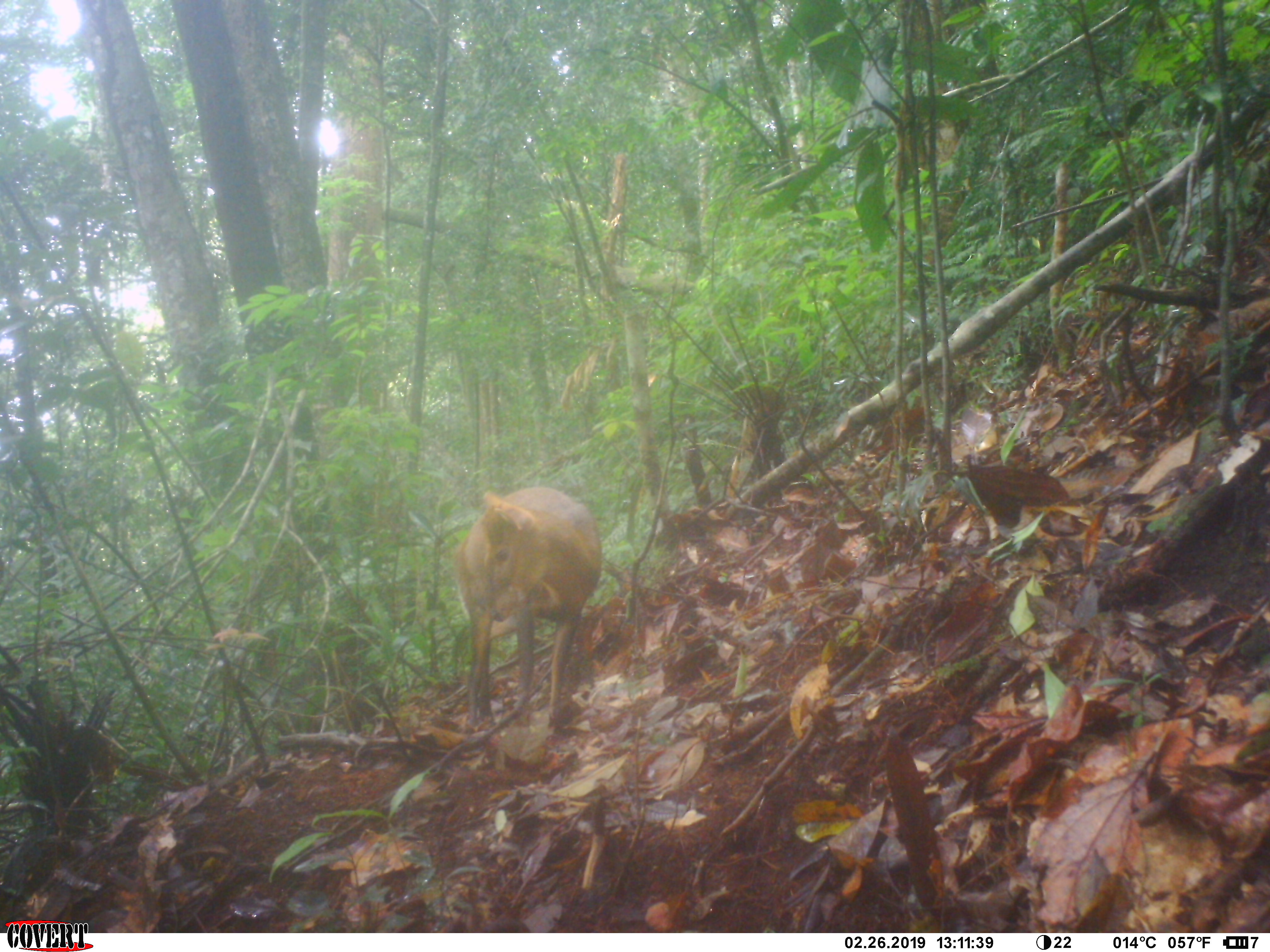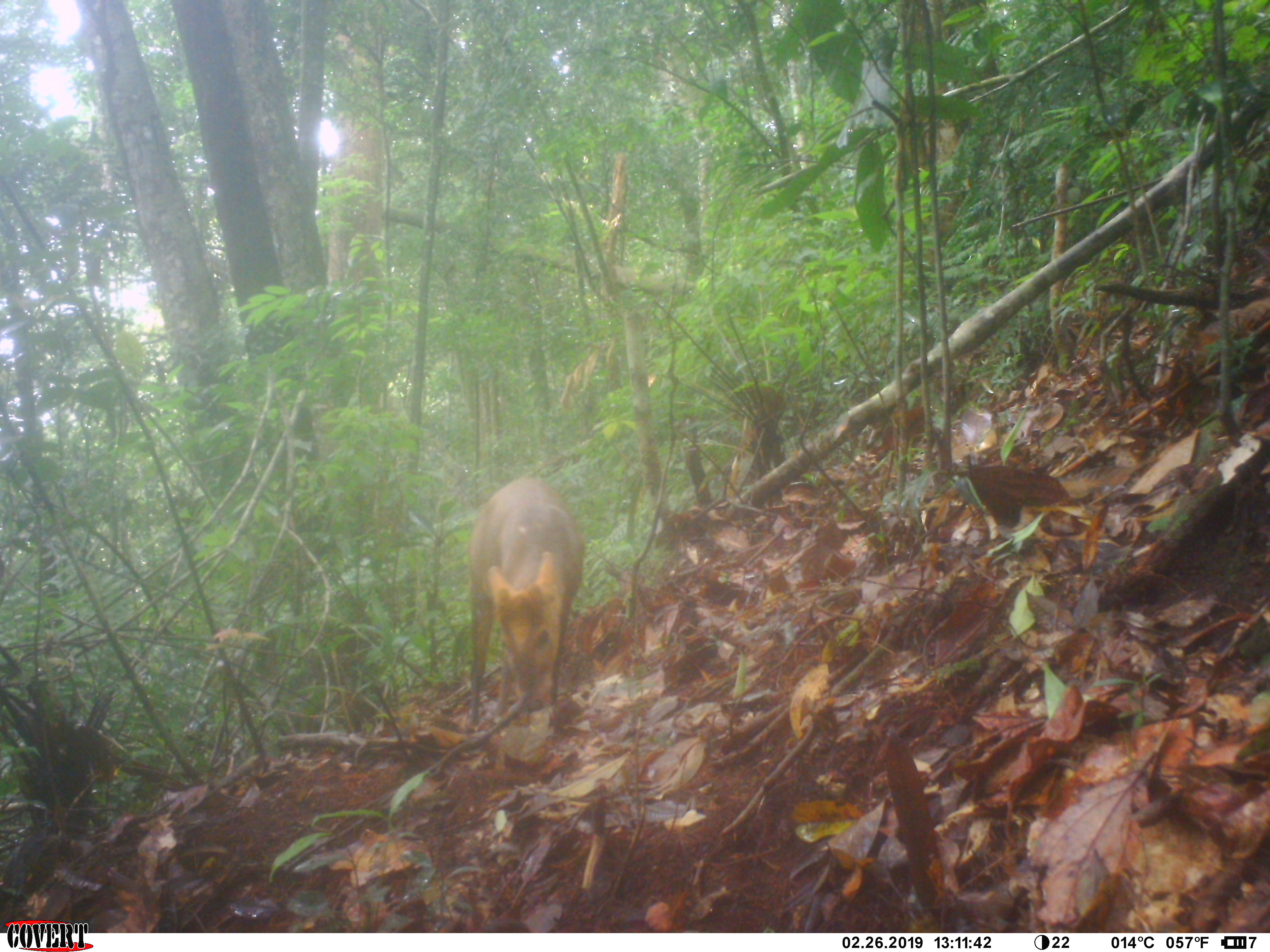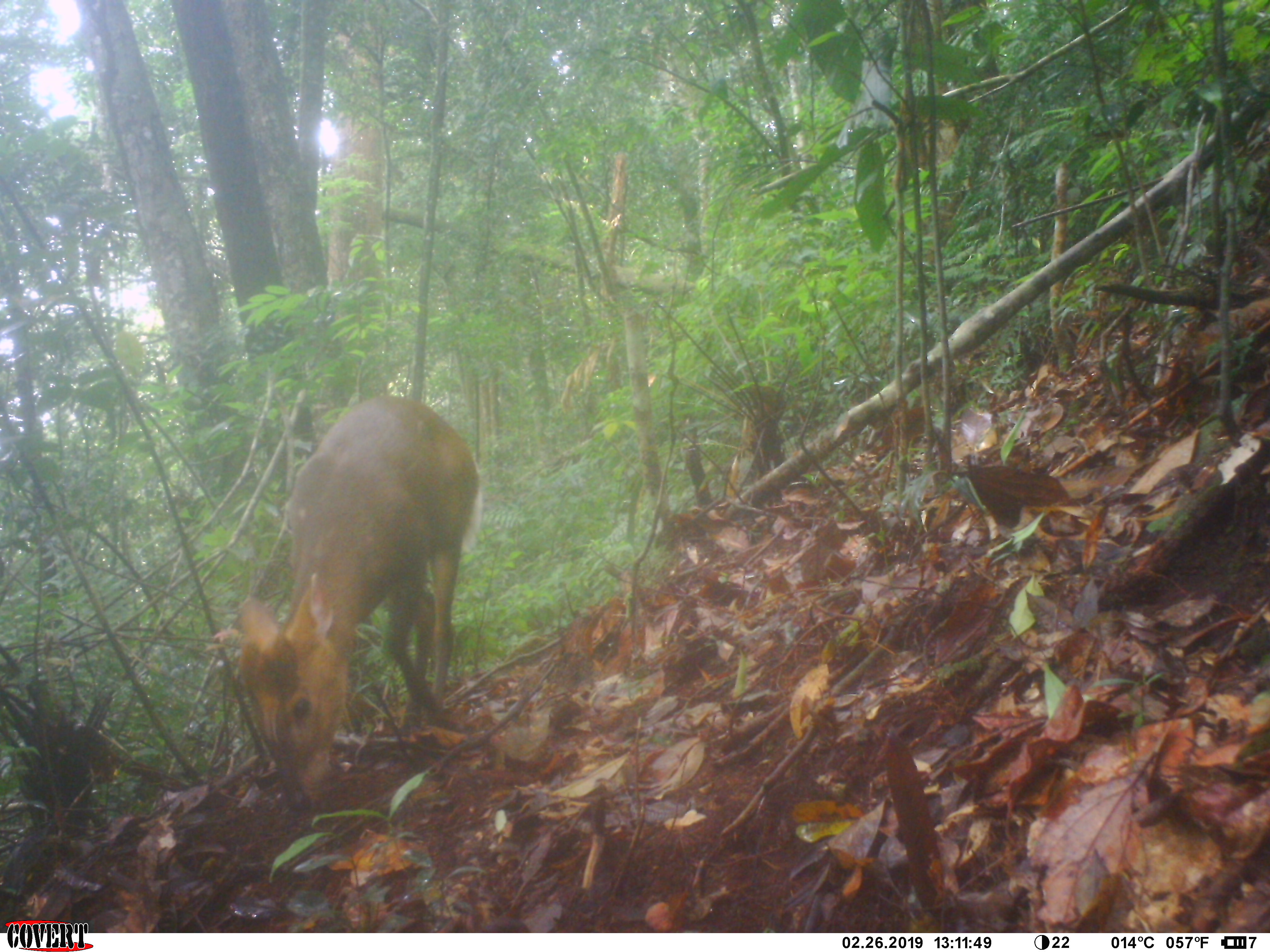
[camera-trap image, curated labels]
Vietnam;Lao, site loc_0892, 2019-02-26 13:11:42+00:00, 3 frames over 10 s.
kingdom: Animalia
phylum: Chordata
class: Mammalia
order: Artiodactyla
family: Cervidae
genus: Muntiacus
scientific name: Muntiacus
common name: muntjacs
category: unidentified muntjac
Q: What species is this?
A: Unidentified muntjac (muntjacs) (Muntiacus).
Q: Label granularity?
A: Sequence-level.